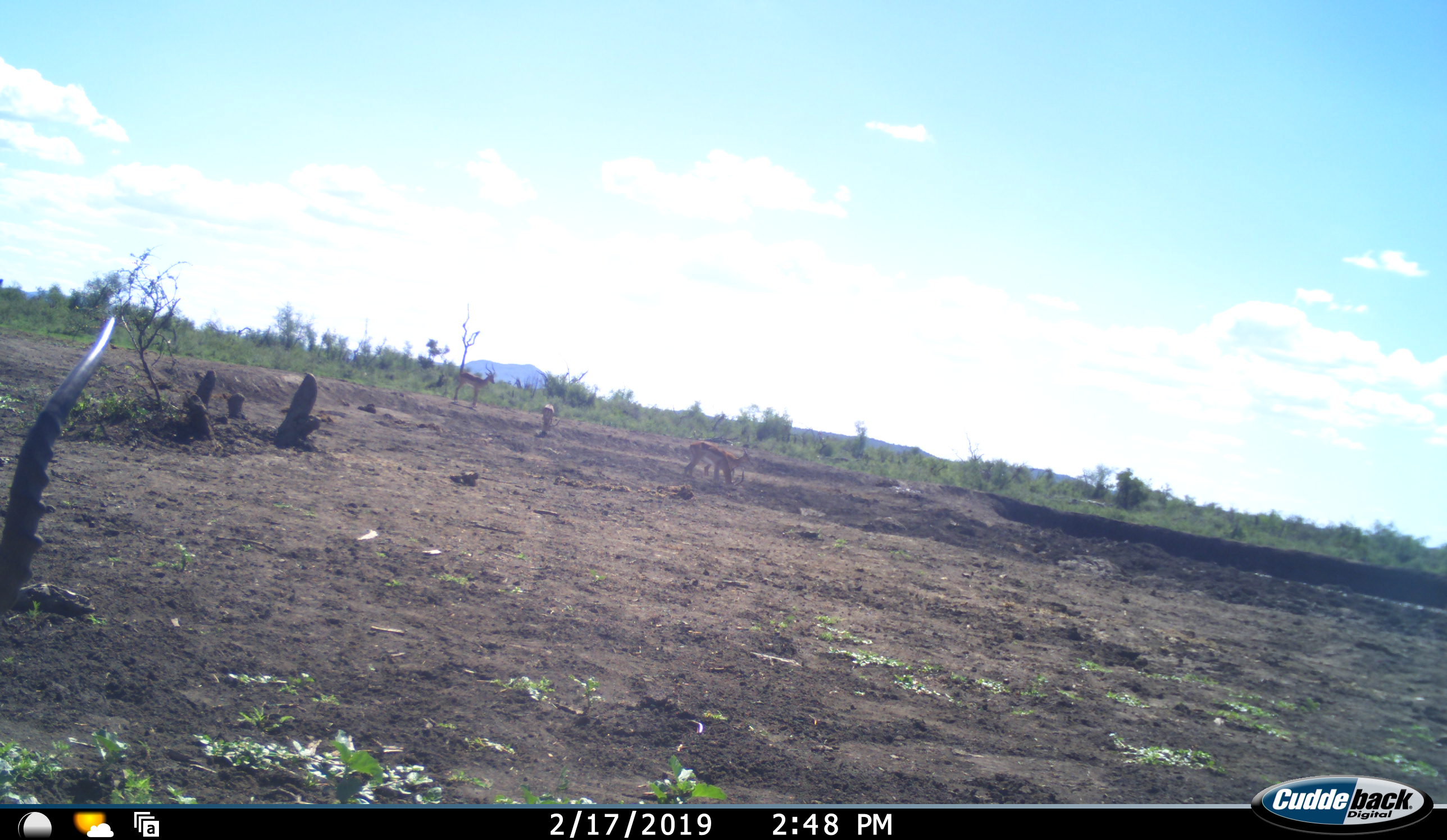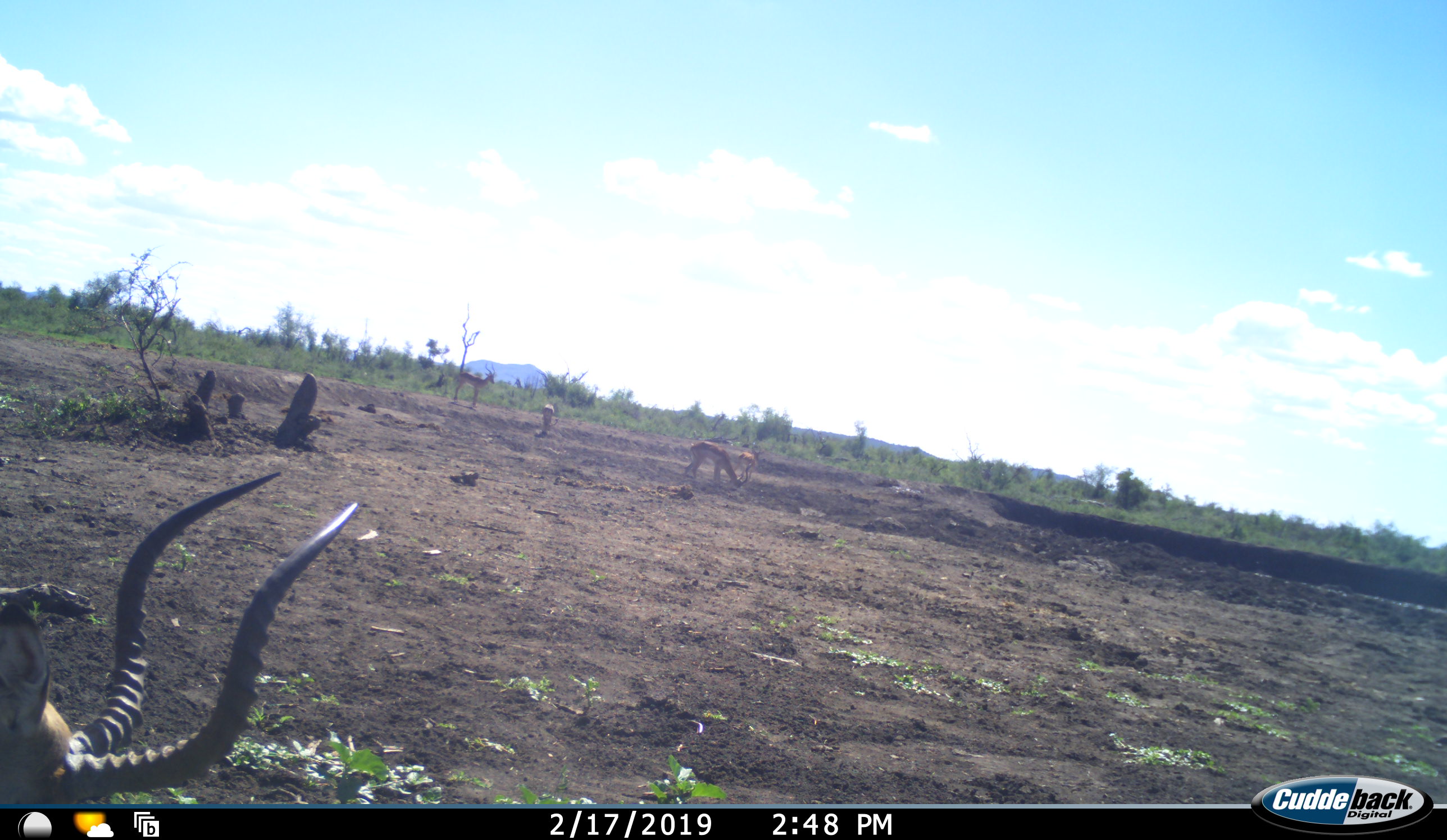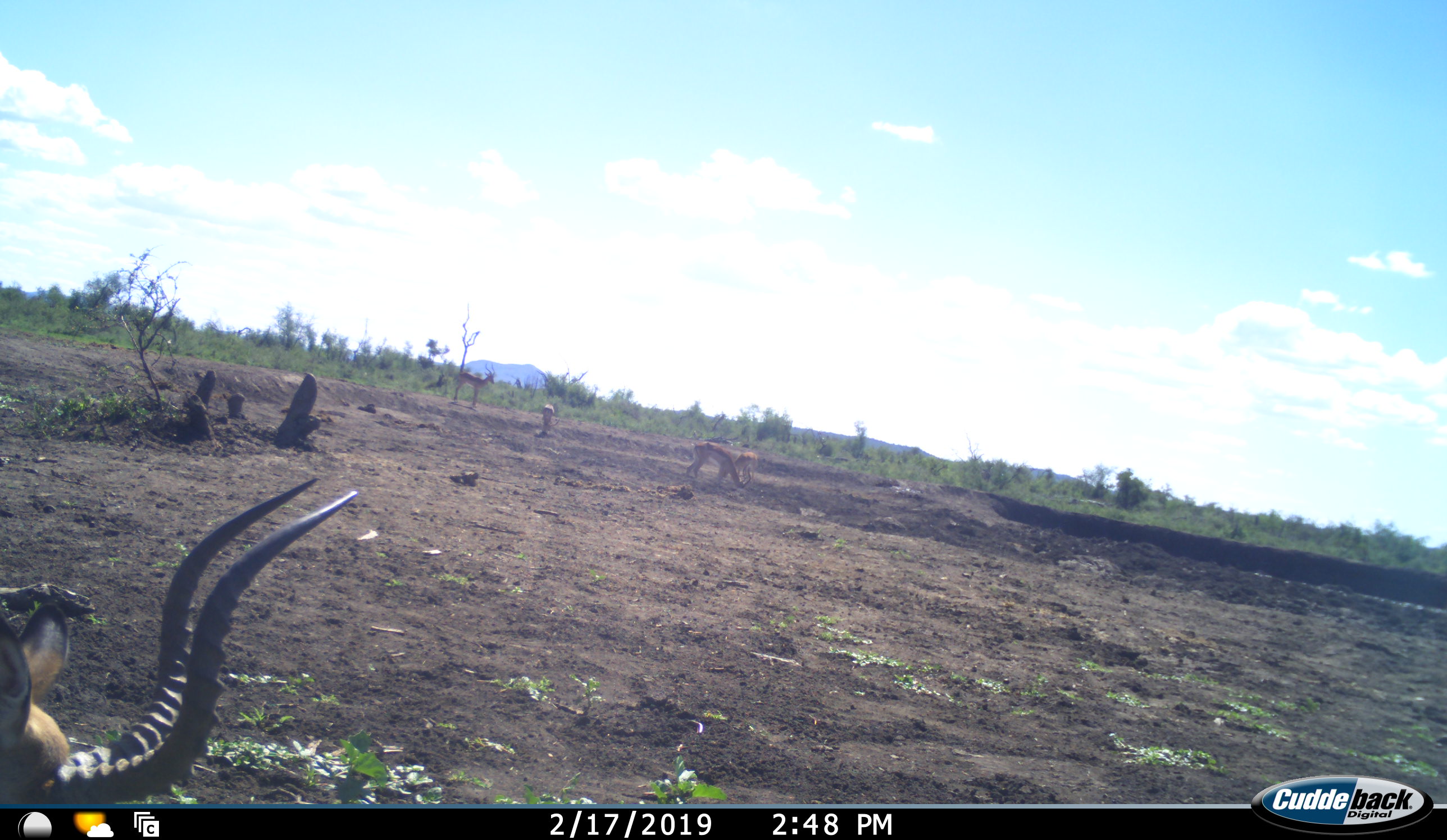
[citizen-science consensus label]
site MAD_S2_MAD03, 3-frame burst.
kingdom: Animalia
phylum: Chordata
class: Mammalia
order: Artiodactyla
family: Bovidae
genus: Aepyceros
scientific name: Aepyceros melampus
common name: impala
Impala (Aepyceros melampus), count 2. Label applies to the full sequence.